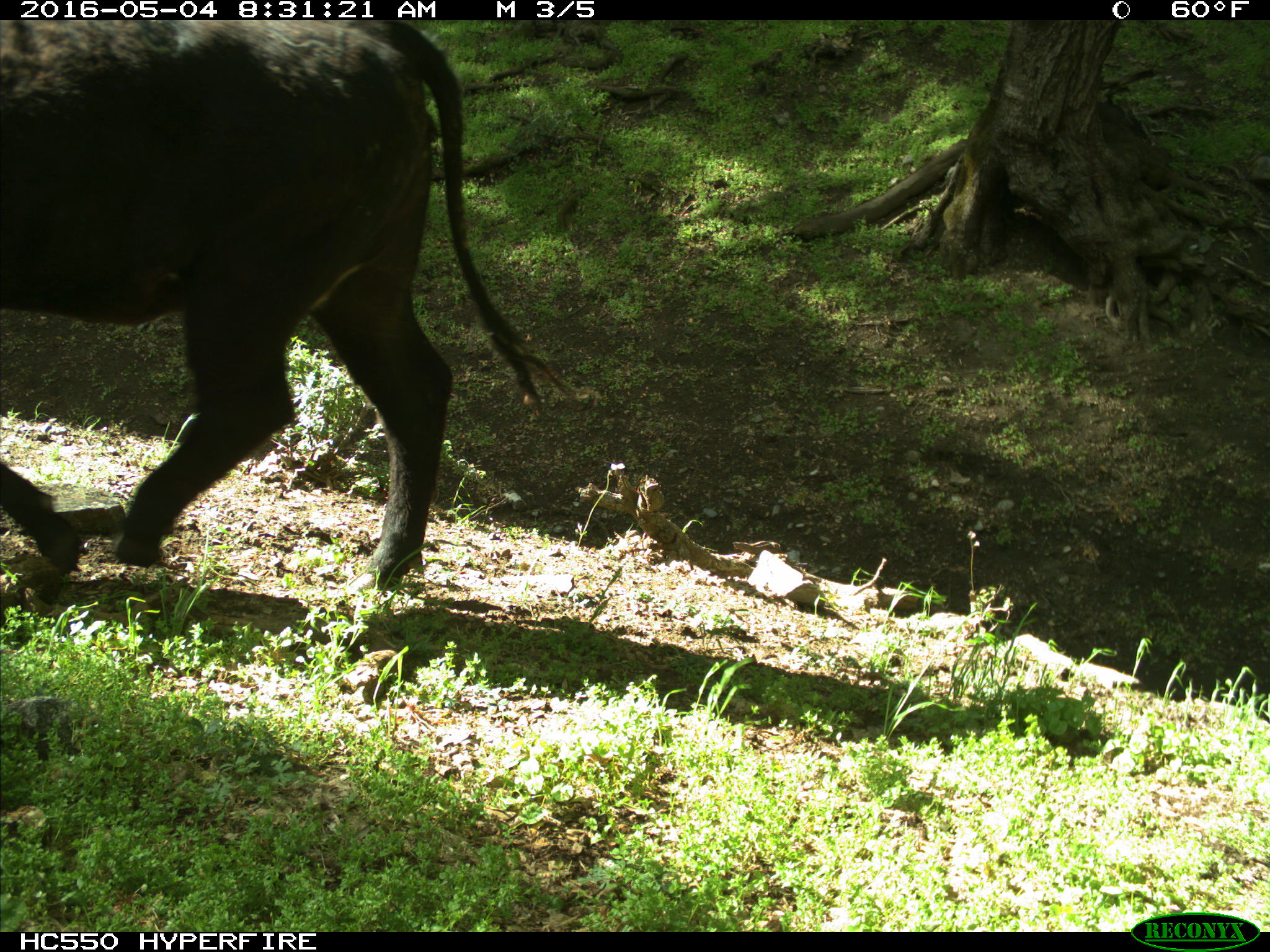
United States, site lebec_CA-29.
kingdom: Animalia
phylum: Chordata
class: Mammalia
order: Artiodactyla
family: Bovidae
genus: Bos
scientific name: Bos taurus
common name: domestic cow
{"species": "Bos taurus (domestic cow)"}